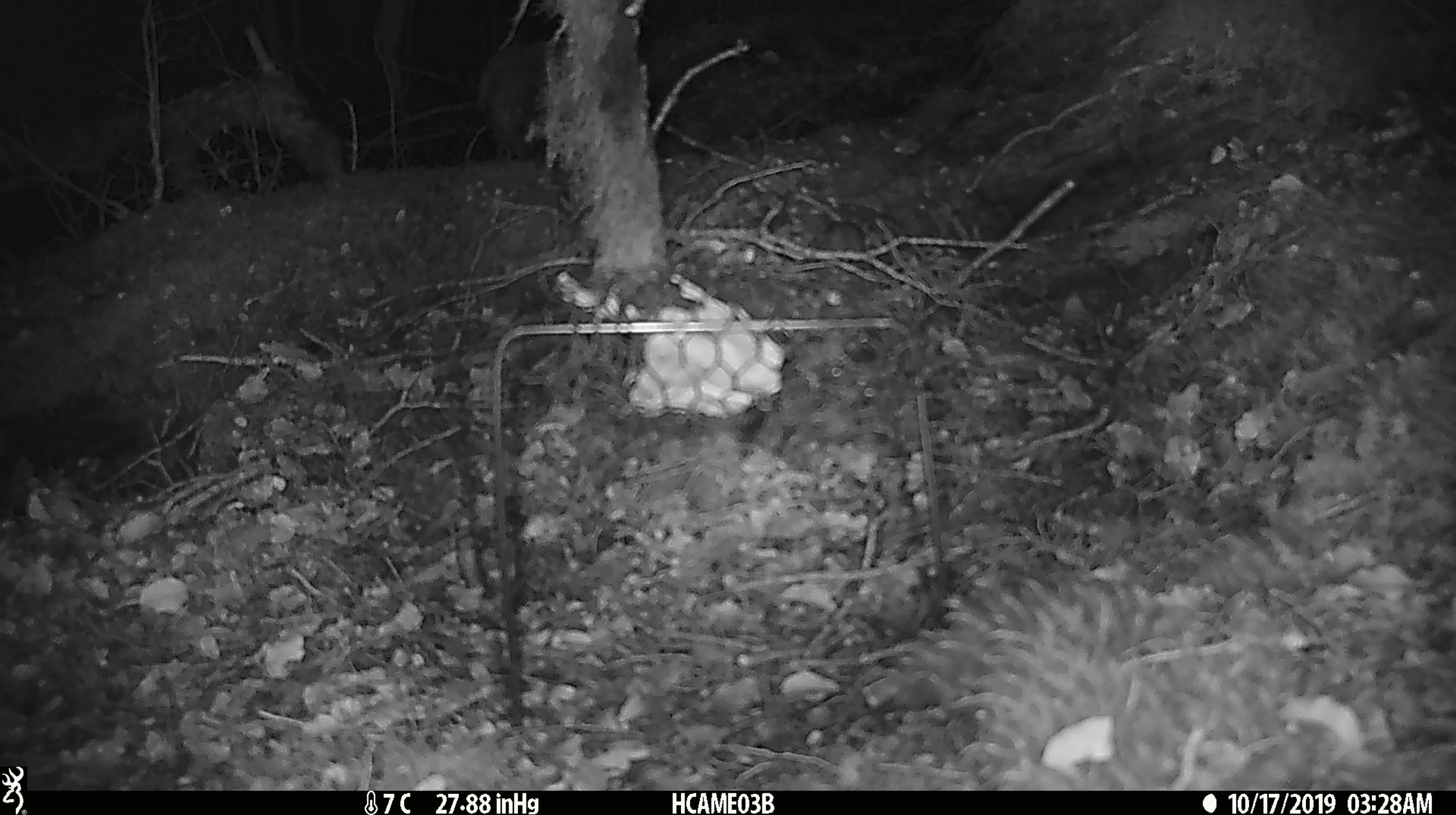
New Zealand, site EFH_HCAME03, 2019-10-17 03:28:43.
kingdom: Animalia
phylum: Chordata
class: Mammalia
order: Rodentia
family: Muridae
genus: Mus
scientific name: Mus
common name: mouse